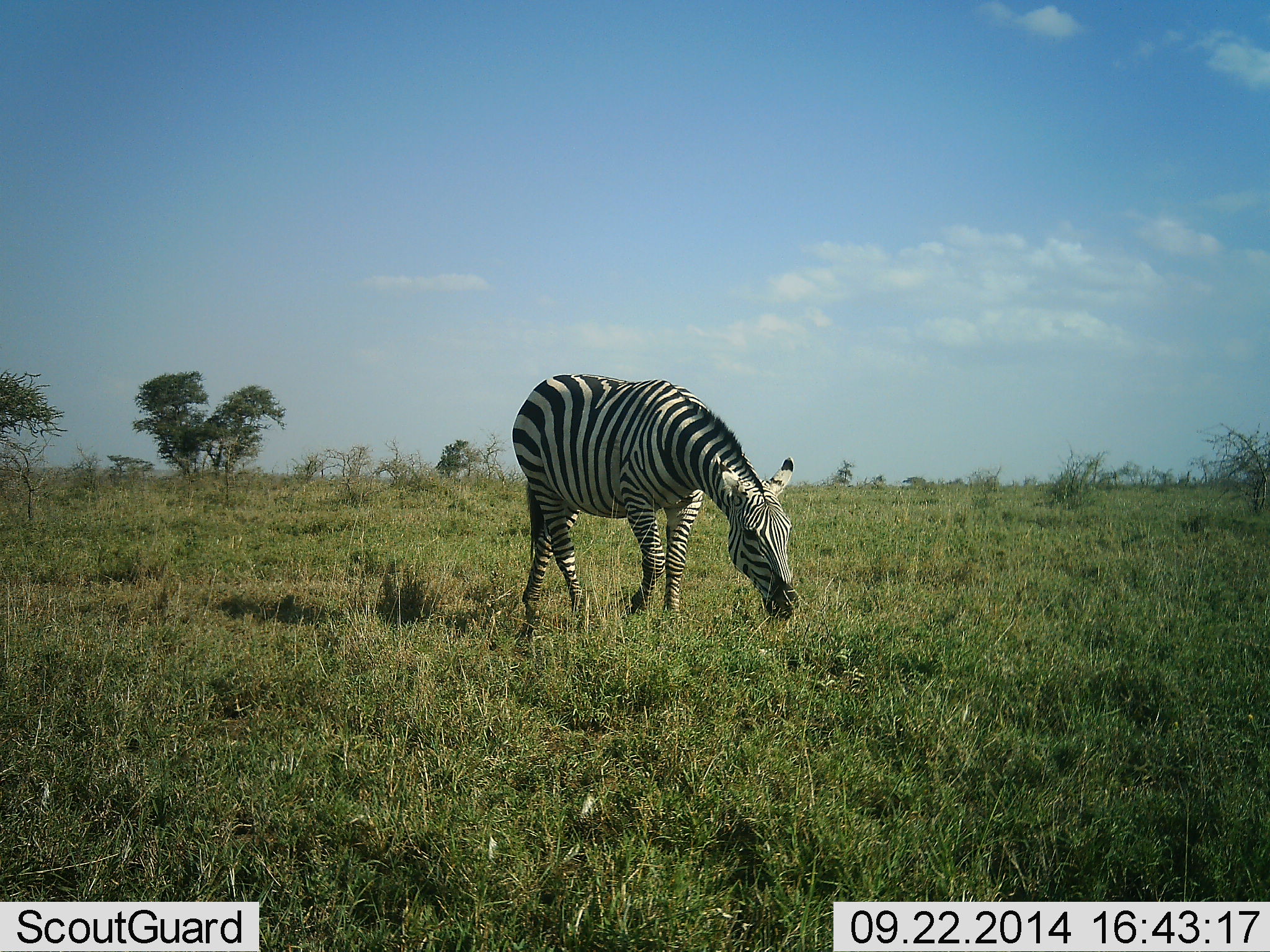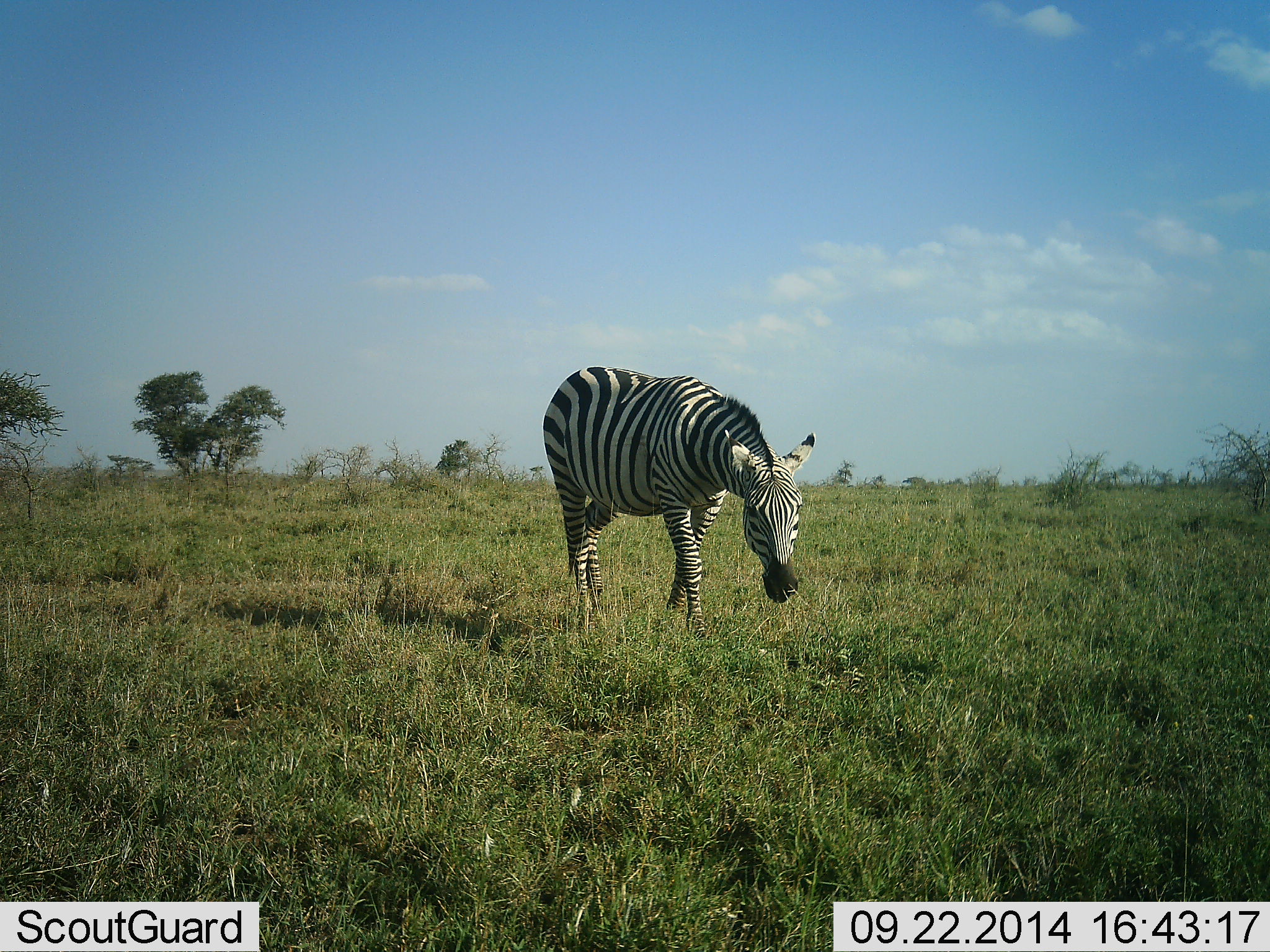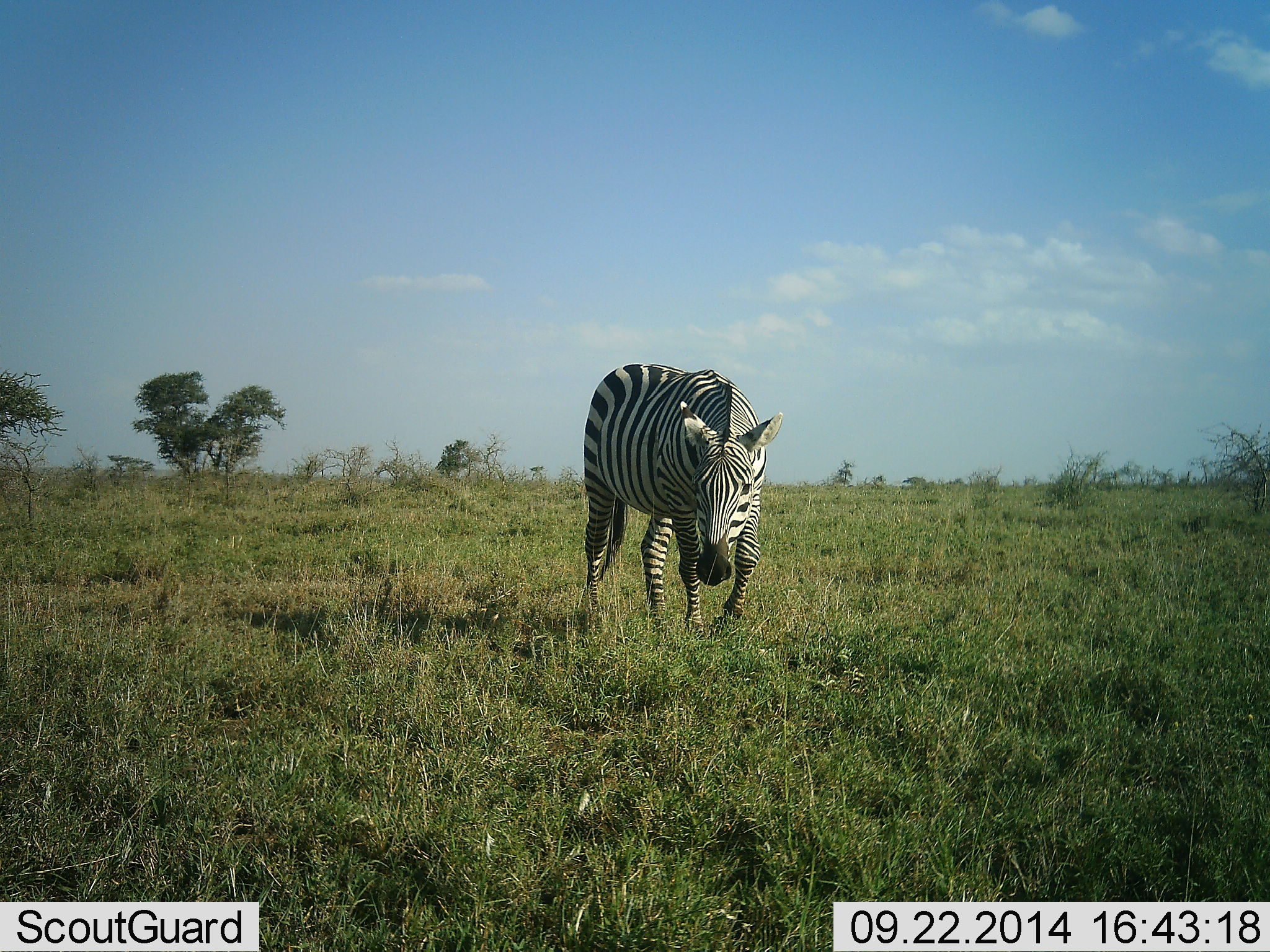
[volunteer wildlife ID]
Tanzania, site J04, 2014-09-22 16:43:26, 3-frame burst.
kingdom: Animalia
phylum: Chordata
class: Mammalia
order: Perissodactyla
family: Equidae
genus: Equus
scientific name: Equus quagga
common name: plains zebra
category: zebra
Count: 1.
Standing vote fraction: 9%.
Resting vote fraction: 0%.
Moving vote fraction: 82%.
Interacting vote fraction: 0%.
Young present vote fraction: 0%.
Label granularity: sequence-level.